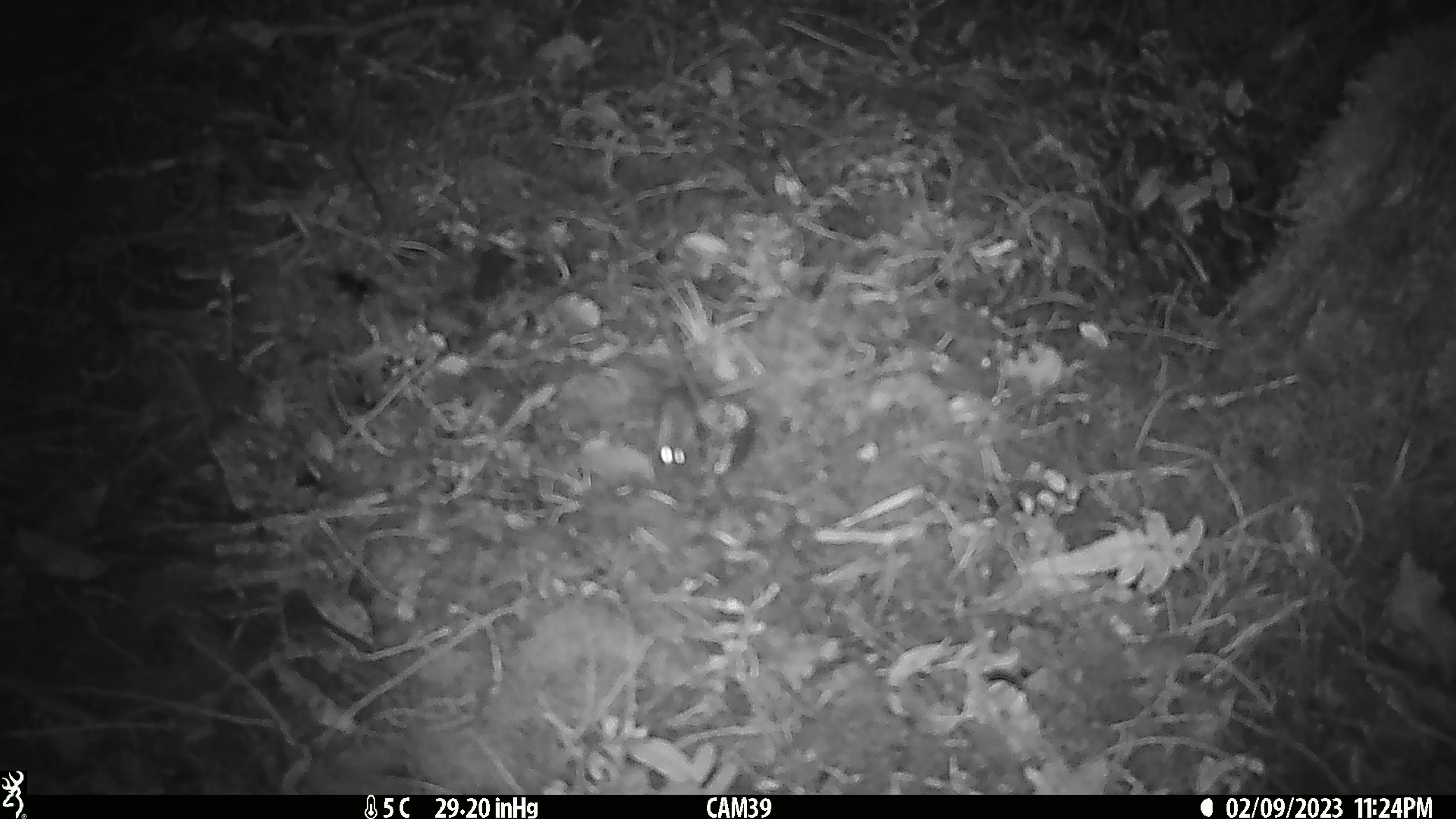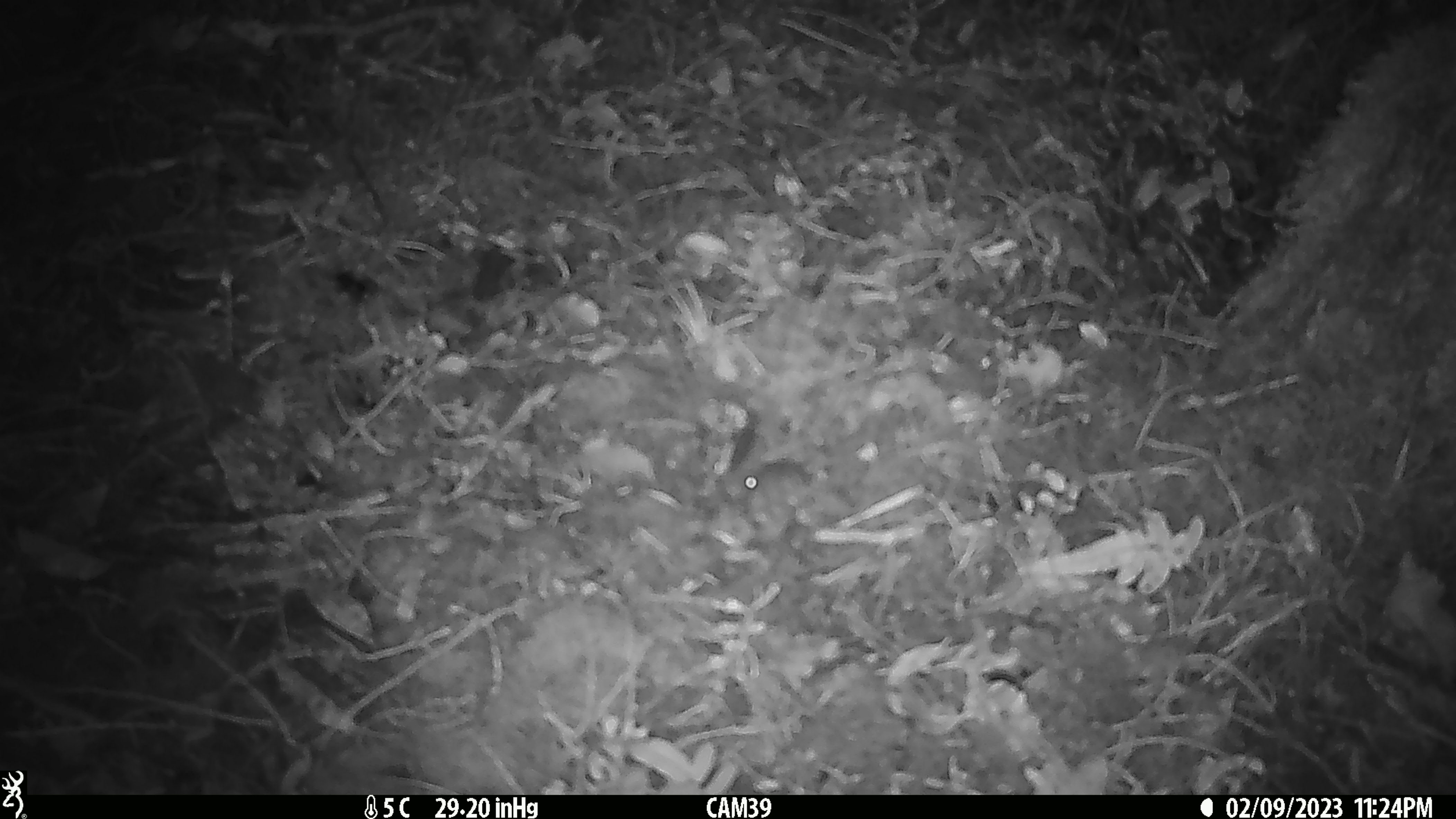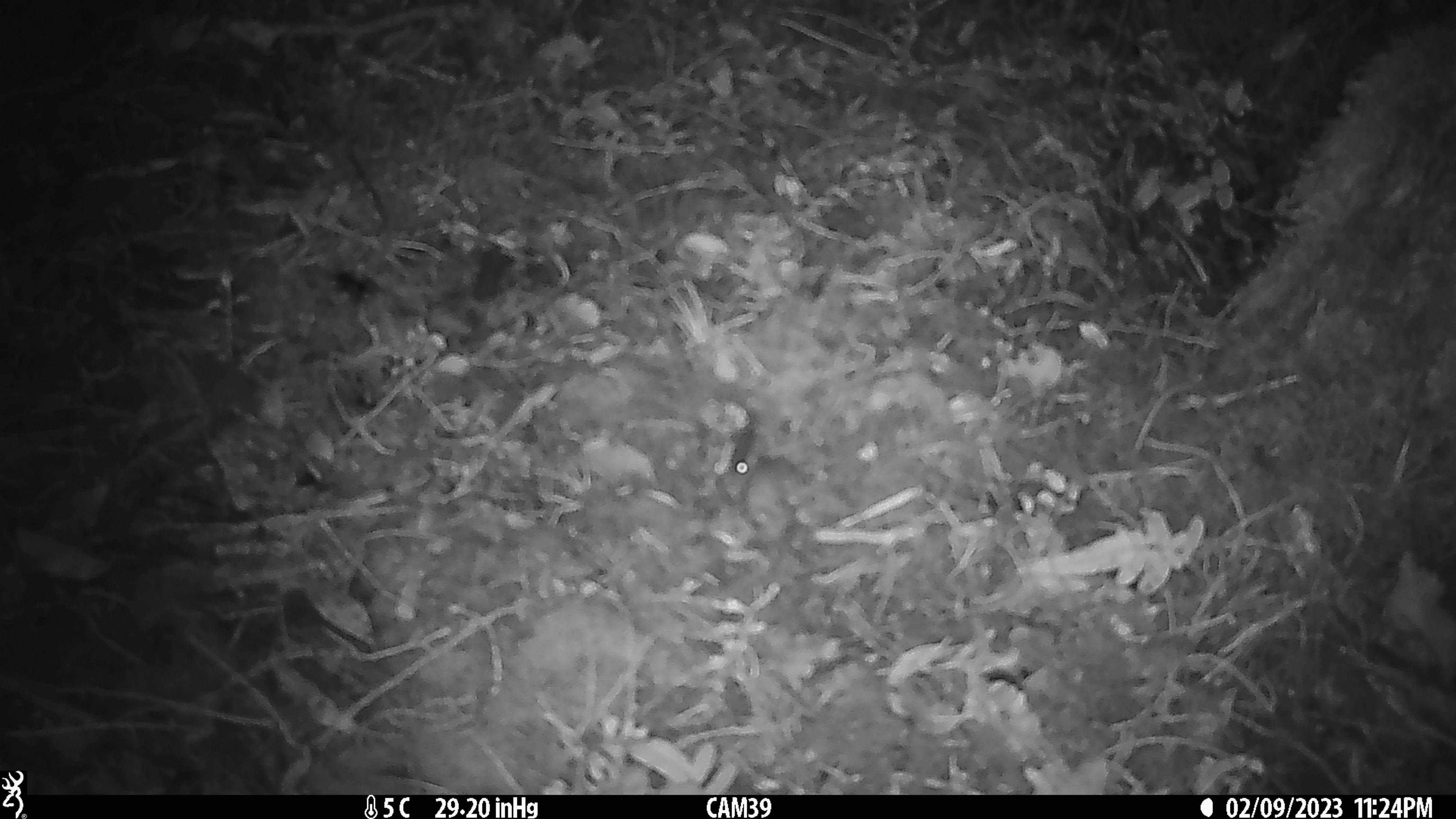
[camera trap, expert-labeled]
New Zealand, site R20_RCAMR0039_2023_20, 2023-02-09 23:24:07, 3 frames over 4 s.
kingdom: Animalia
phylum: Chordata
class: Mammalia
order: Rodentia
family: Muridae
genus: Mus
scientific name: Mus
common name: mouse